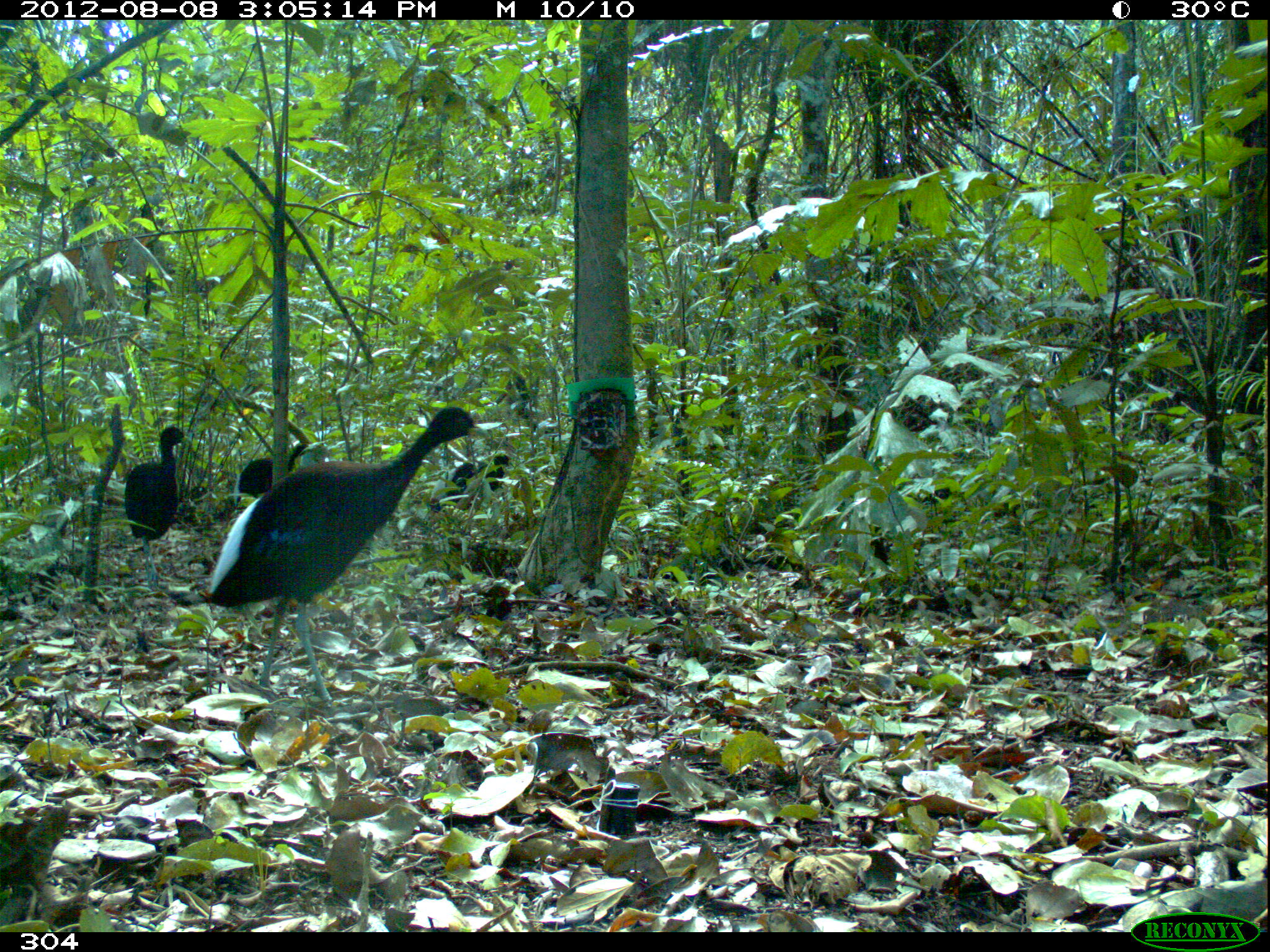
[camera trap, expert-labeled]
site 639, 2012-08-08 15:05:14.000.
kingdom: Animalia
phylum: Chordata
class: Aves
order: Gruiformes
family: Psophiidae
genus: Psophia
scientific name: Psophia leucoptera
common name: pale-winged trumpeter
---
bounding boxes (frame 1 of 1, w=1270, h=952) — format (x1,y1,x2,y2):
psophia leucoptera: (207,405,481,705); (122,426,192,589); (428,452,510,514); (236,440,310,495)